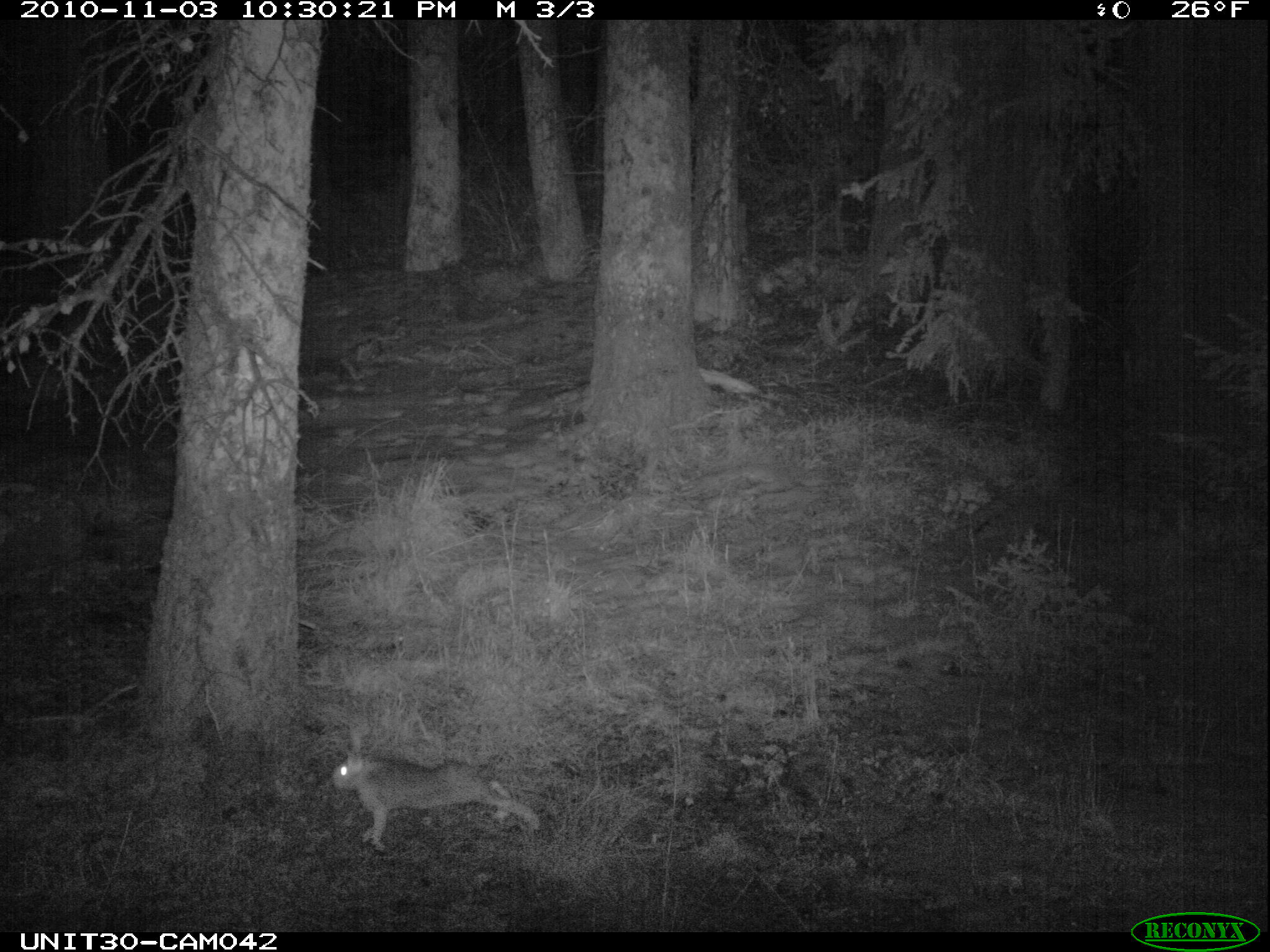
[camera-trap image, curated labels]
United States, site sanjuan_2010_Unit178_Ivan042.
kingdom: Animalia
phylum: Chordata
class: Mammalia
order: Lagomorpha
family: Leporidae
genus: Lepus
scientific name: Lepus americanus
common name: snowshoe hare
Lepus americanus (snowshoe hare).